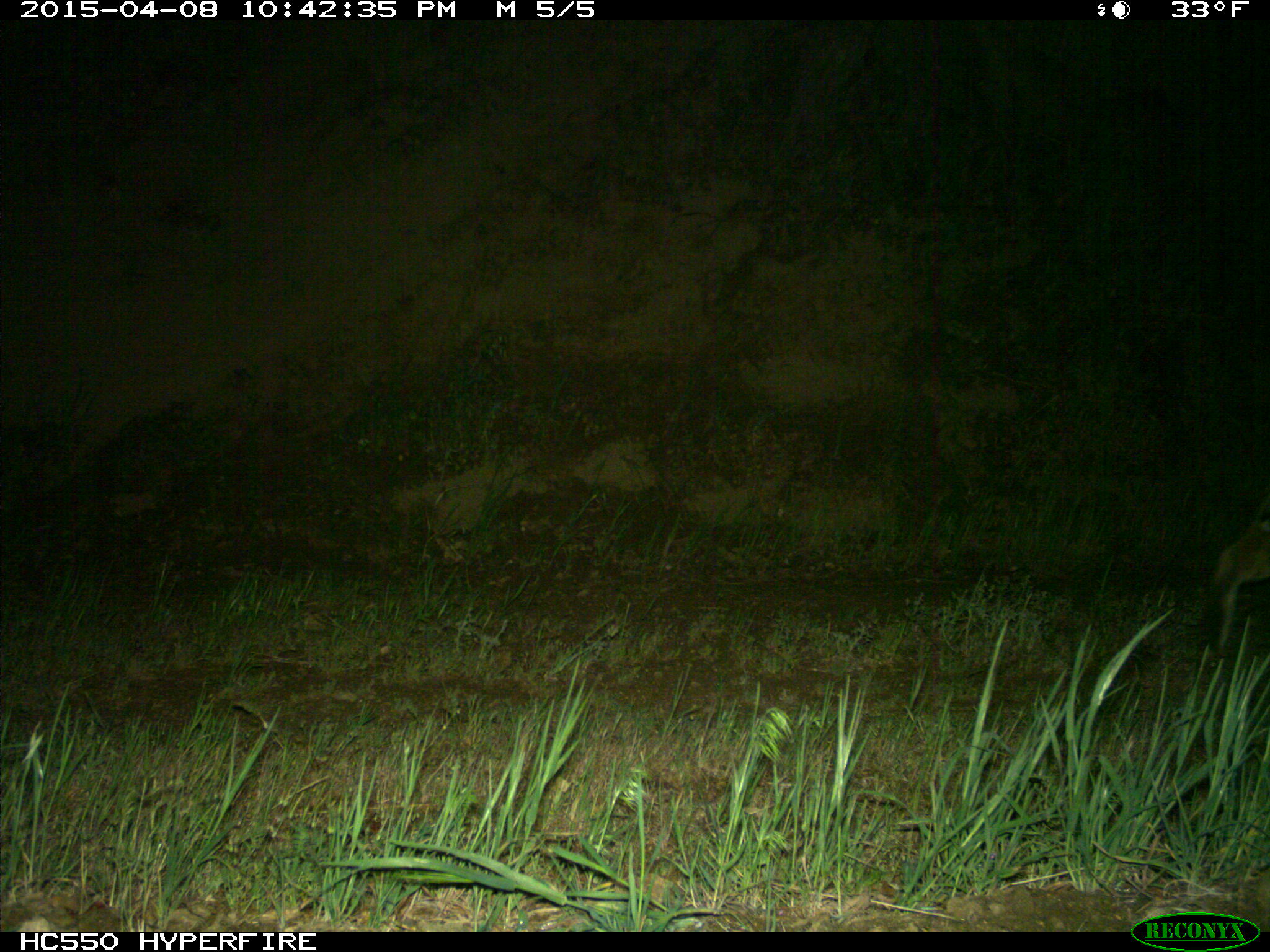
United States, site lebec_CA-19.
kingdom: Animalia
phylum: Chordata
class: Mammalia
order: Carnivora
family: Felidae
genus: Lynx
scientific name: Lynx rufus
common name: bobcat